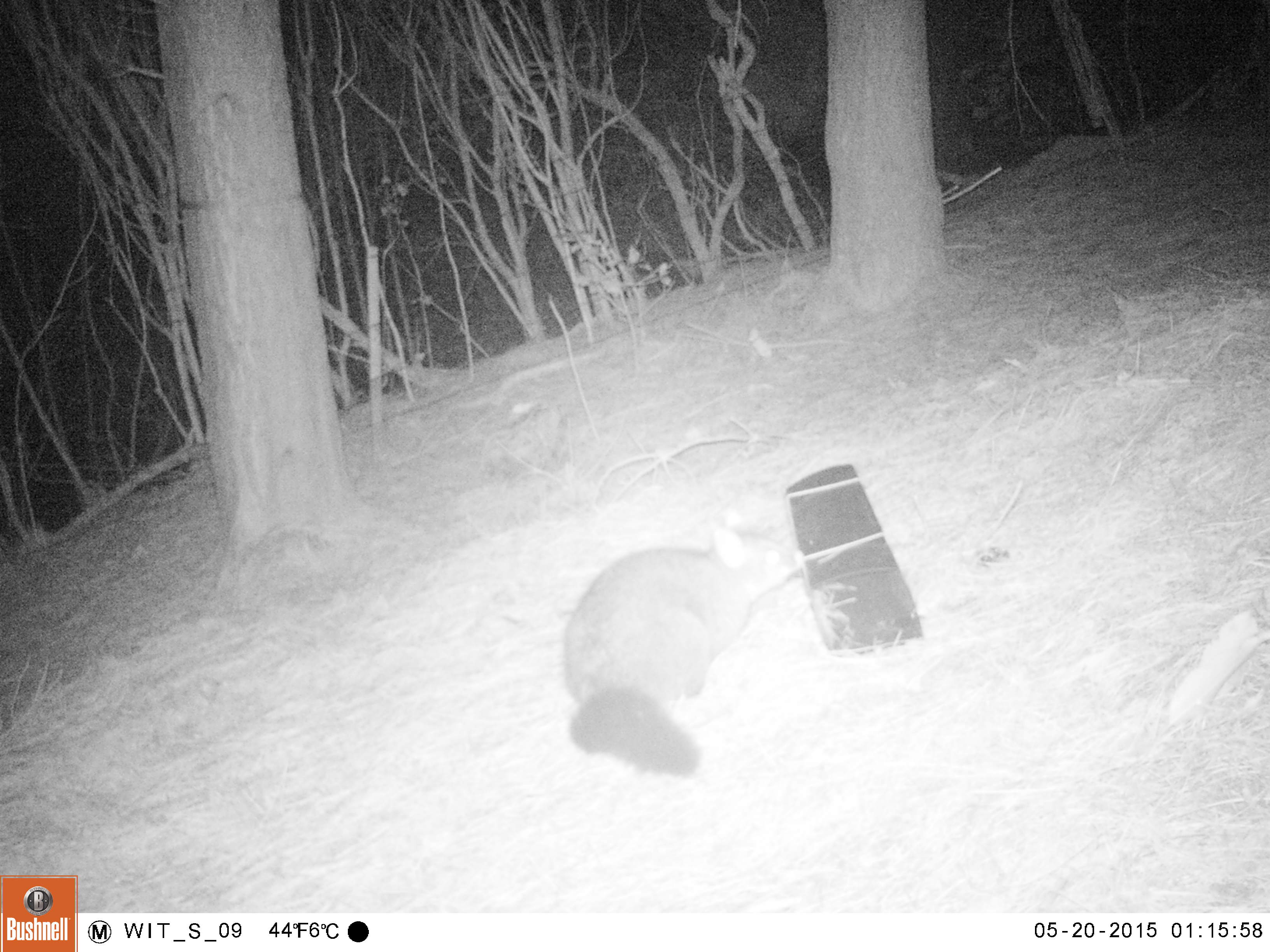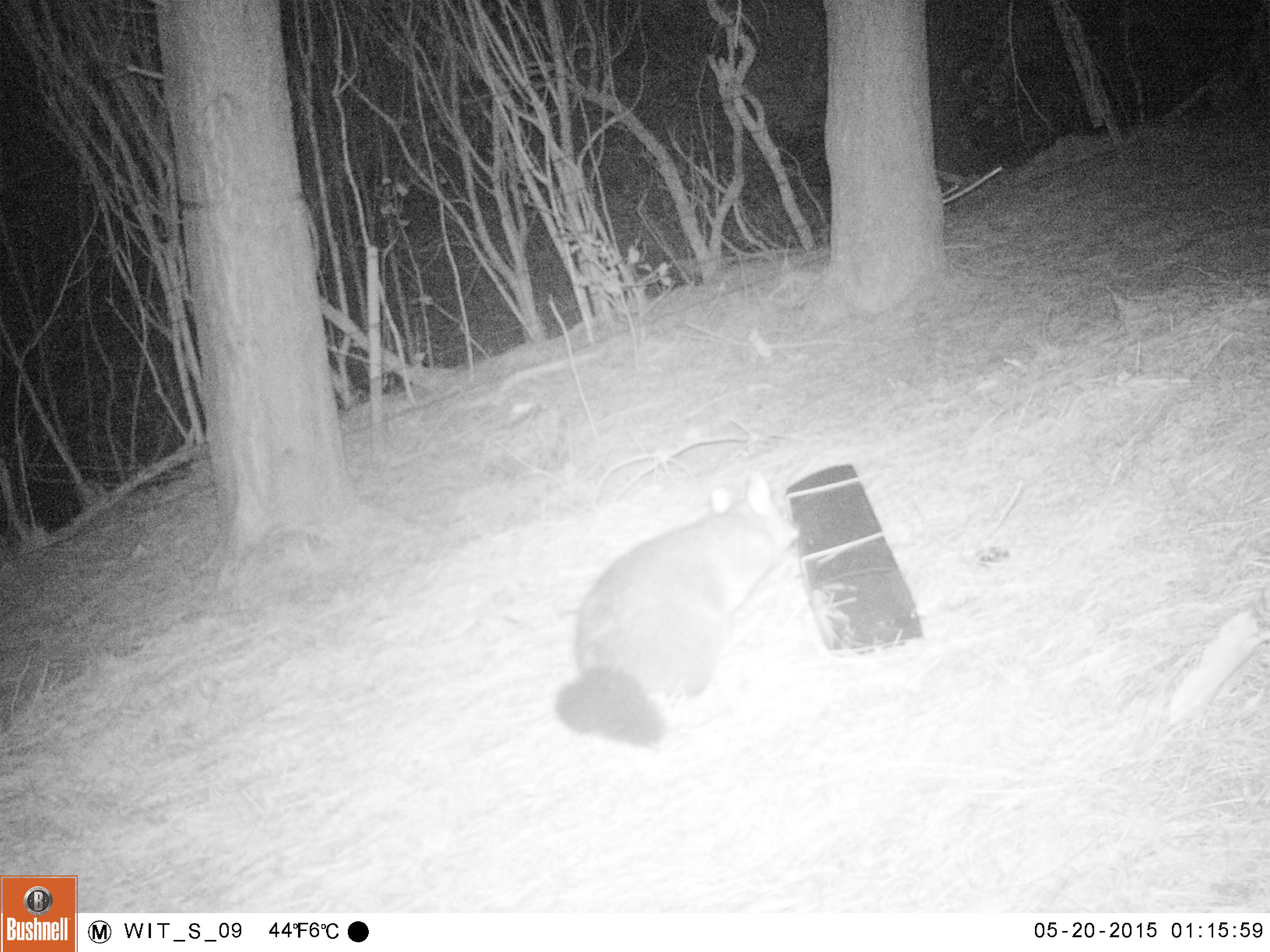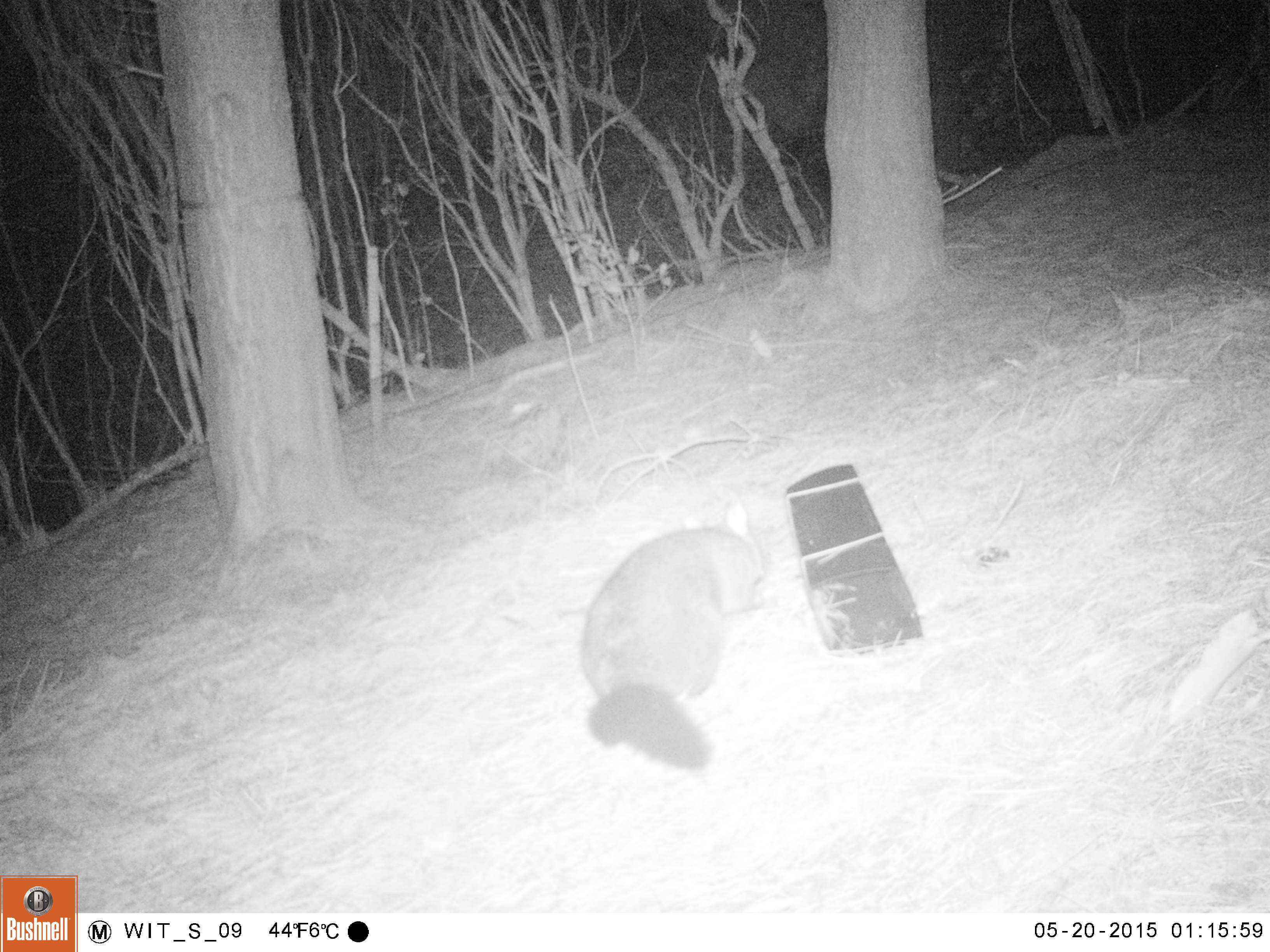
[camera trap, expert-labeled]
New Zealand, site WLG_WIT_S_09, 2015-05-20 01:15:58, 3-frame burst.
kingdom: Animalia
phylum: Chordata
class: Mammalia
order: Diprotodontia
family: Phalangeridae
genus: Trichosurus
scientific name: Trichosurus vulpecula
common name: common brushtail possum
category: possum